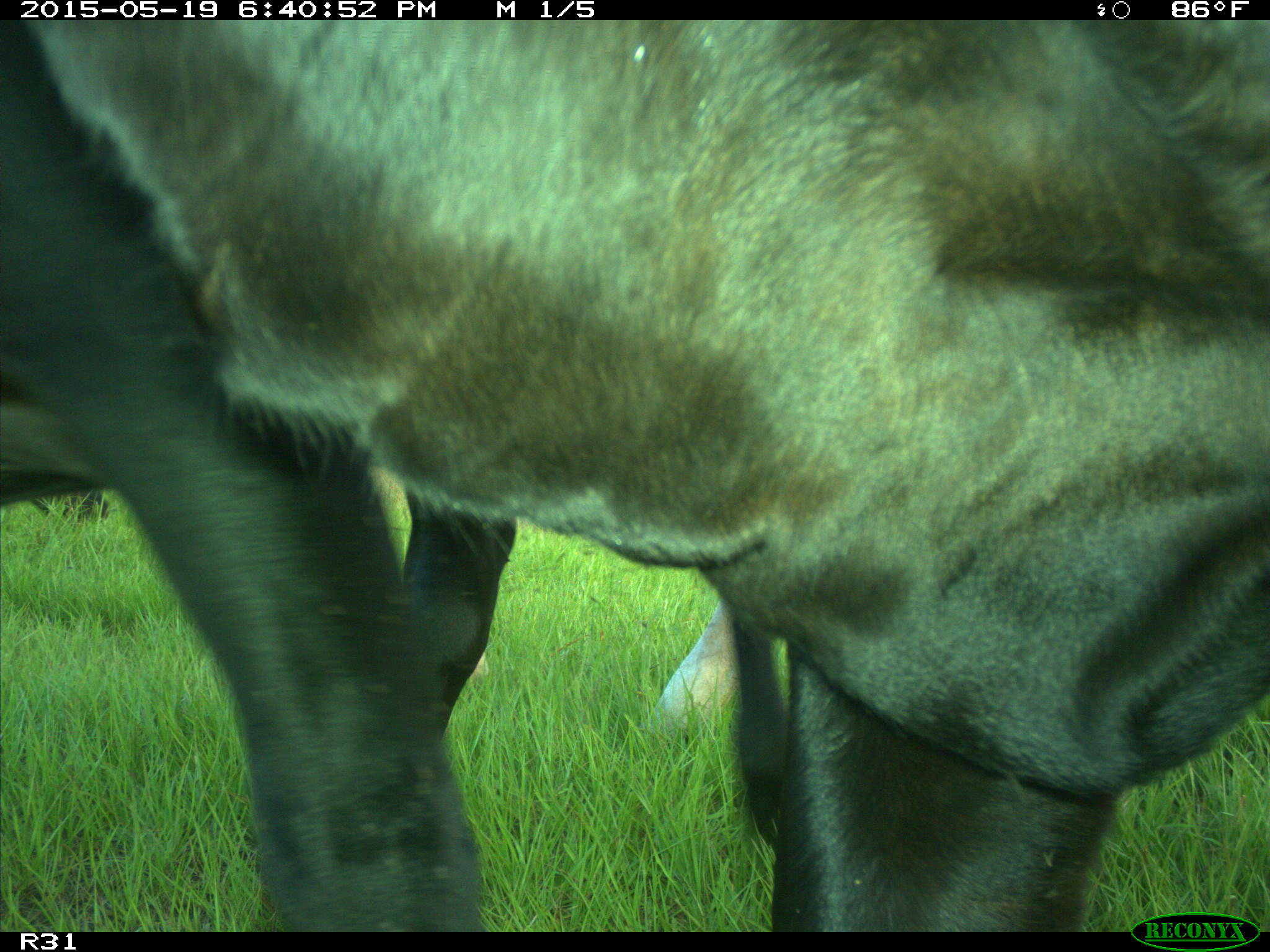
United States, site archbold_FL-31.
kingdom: Animalia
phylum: Chordata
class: Mammalia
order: Artiodactyla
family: Bovidae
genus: Bos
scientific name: Bos taurus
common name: domestic cow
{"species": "Bos taurus (domestic cow)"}